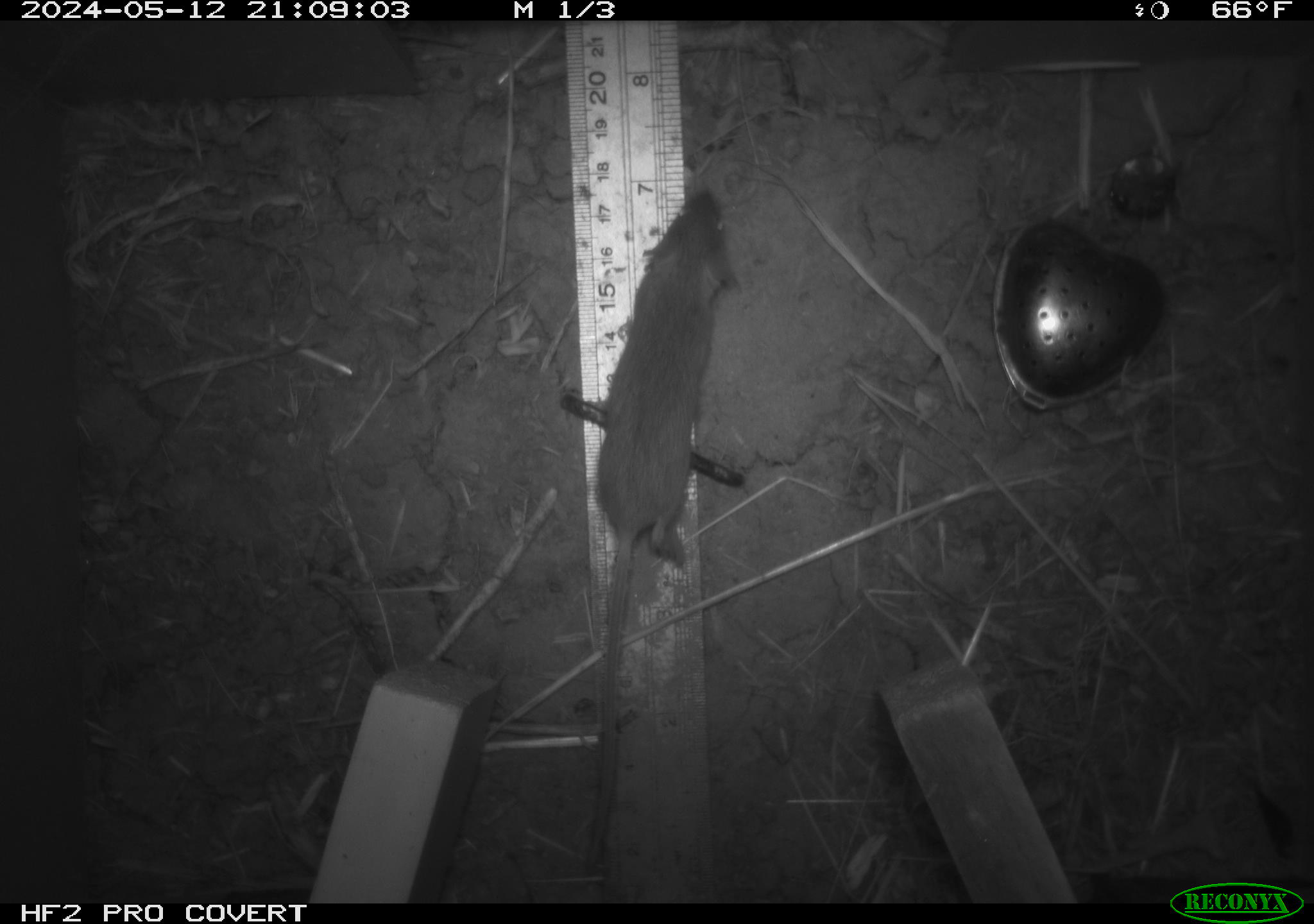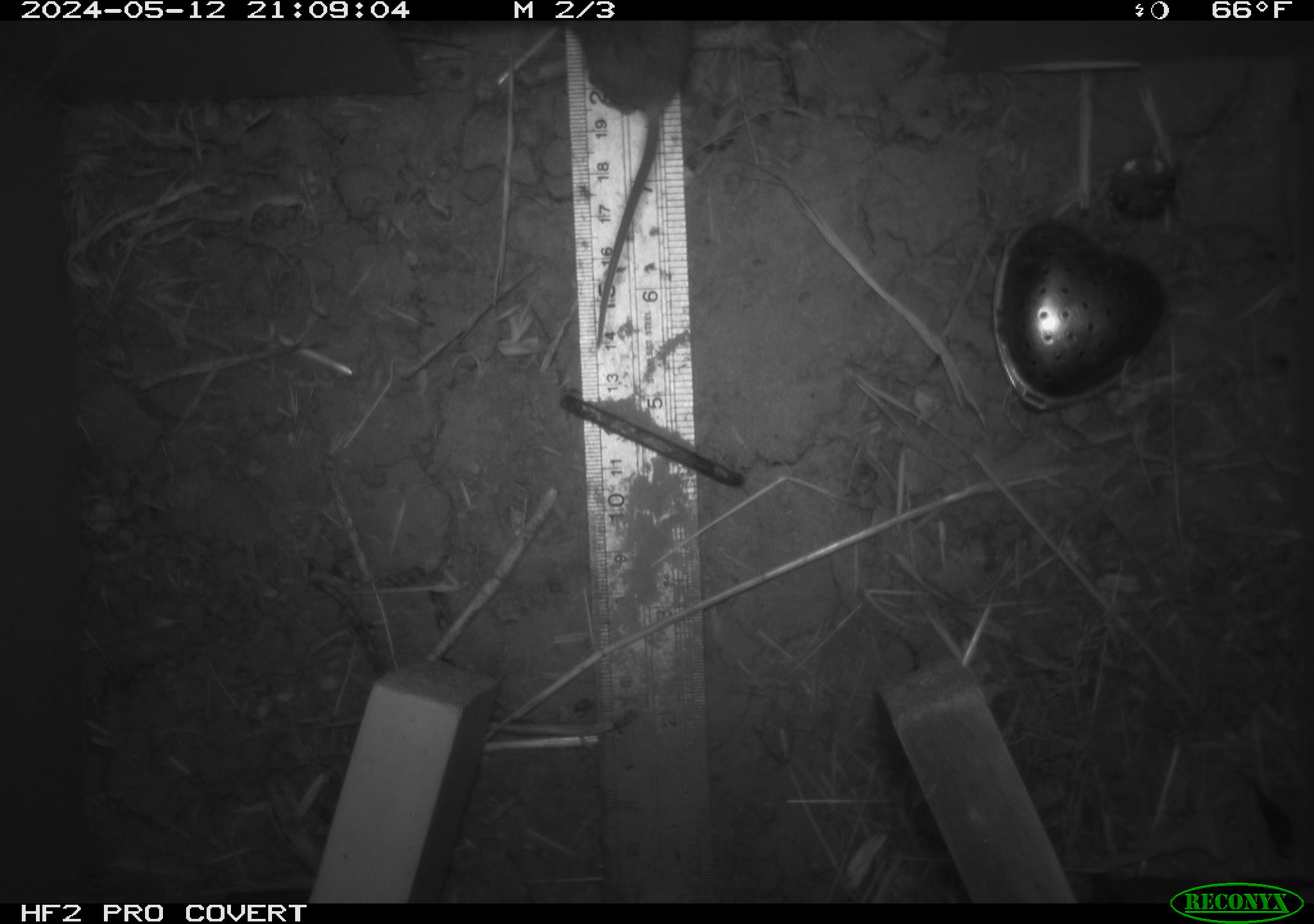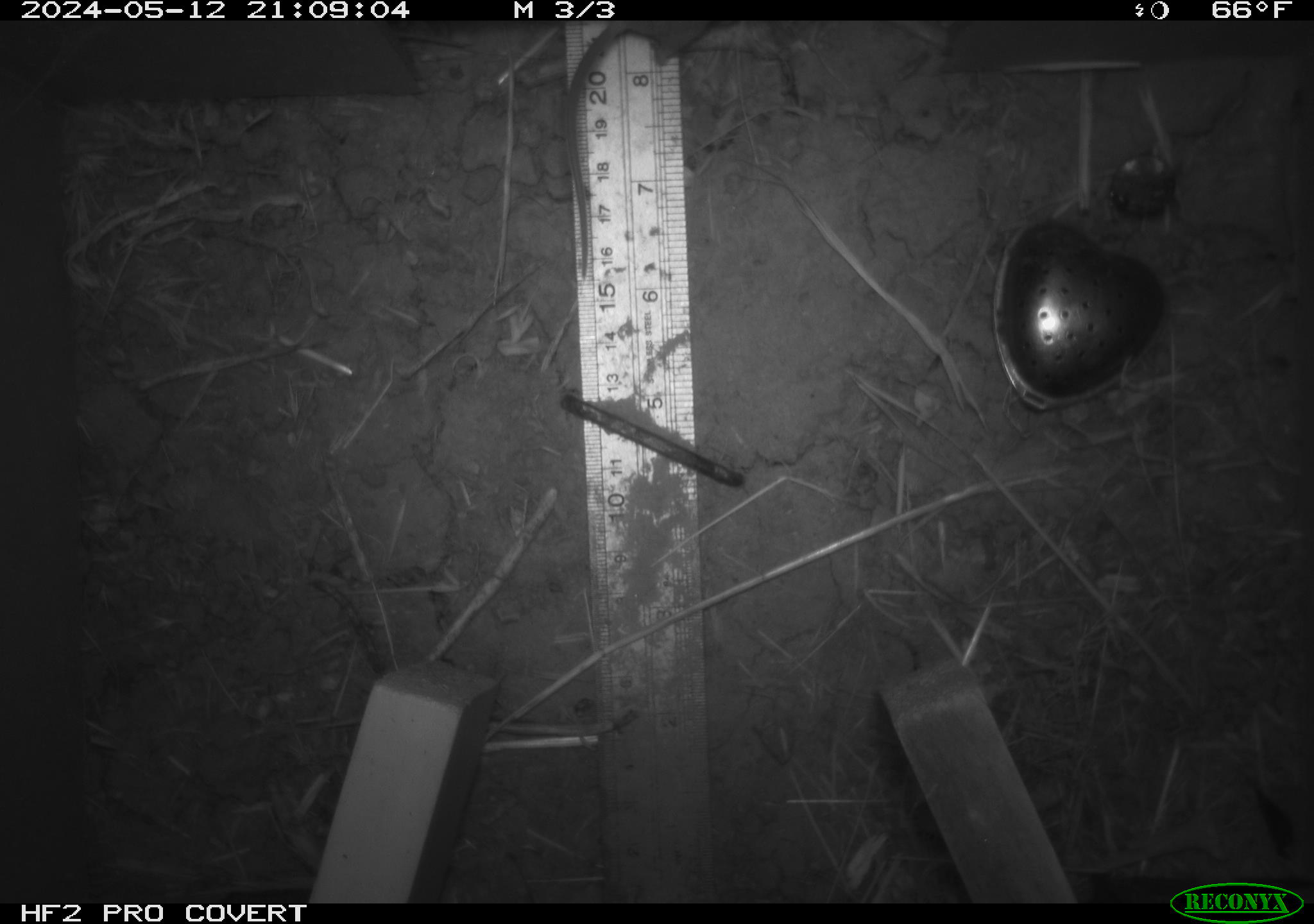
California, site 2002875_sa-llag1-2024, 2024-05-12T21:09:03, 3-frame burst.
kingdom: Animalia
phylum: Chordata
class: Mammalia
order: Rodentia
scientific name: Rodentia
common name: mouse species